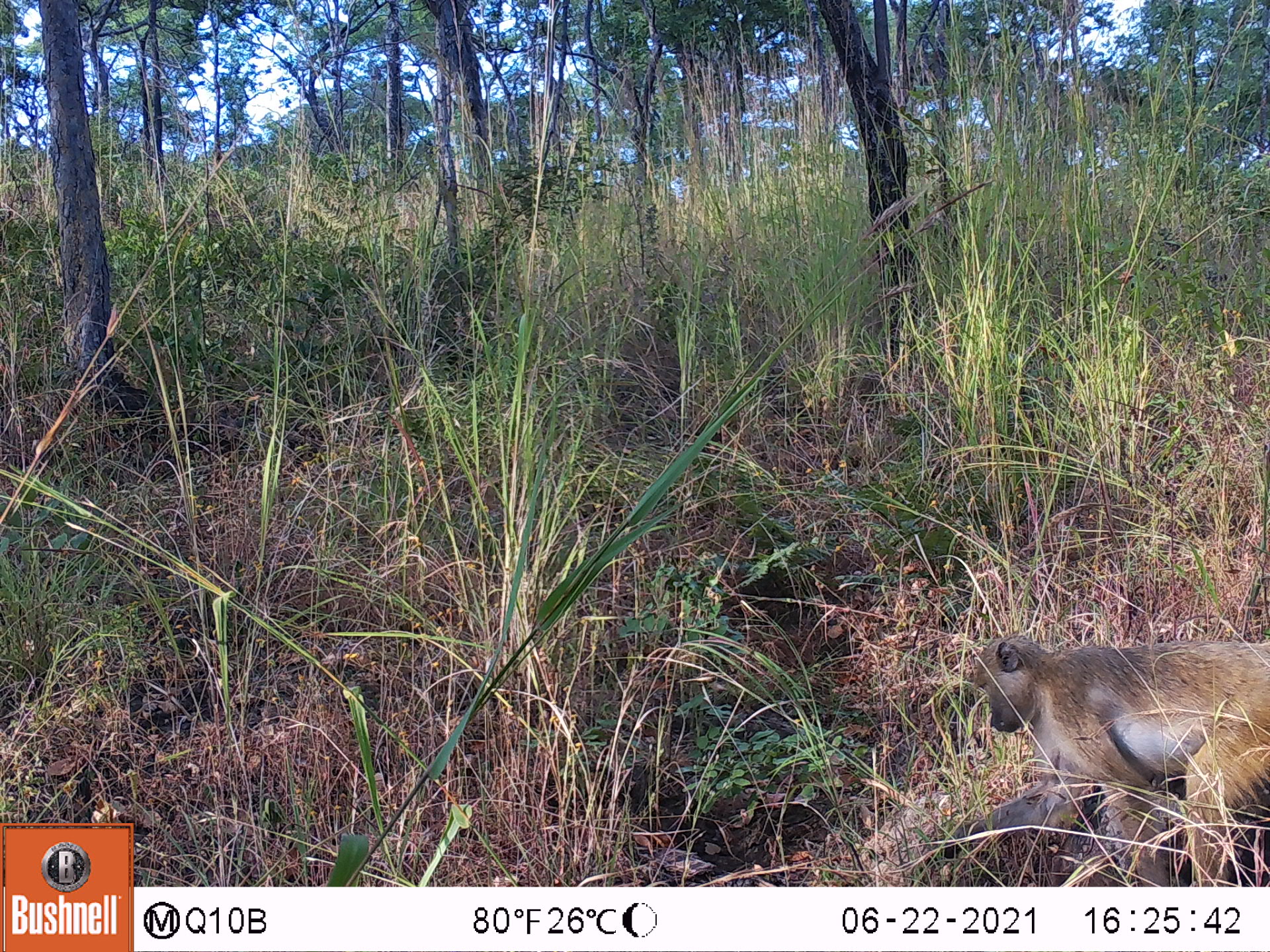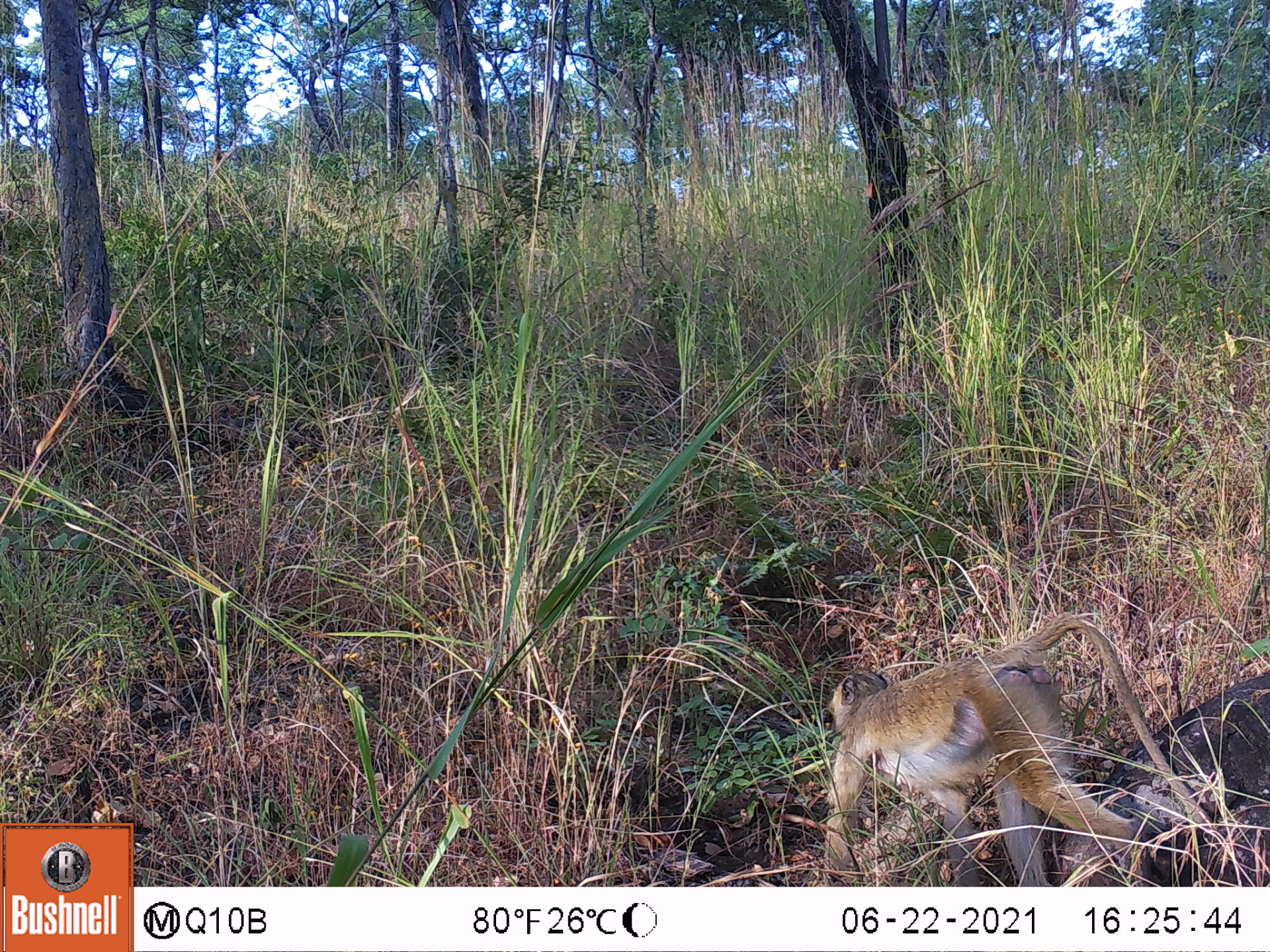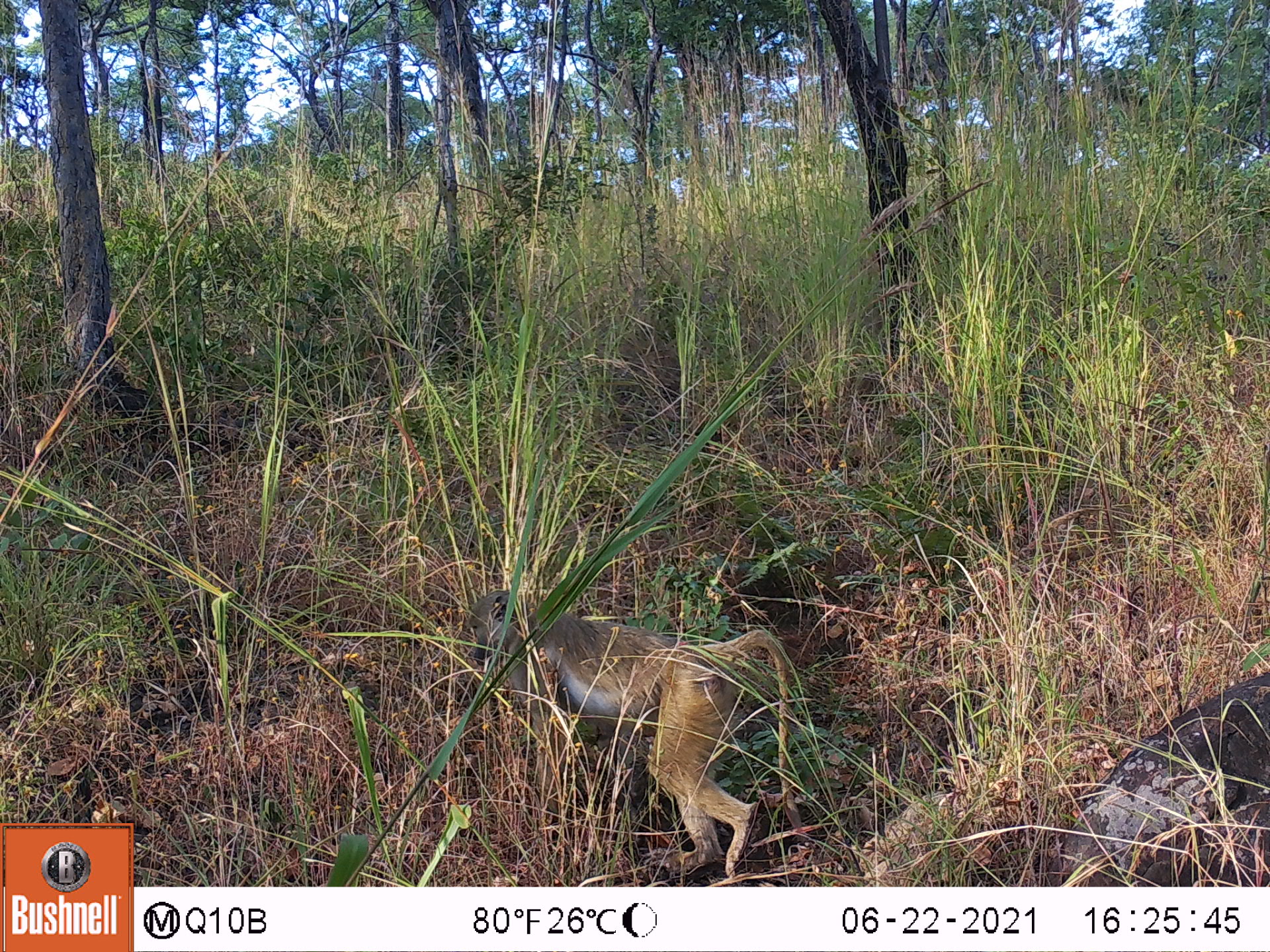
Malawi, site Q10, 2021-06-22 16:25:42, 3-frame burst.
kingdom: Animalia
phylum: Chordata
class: Mammalia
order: Primates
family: Cercopithecidae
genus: Papio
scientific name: Papio cynocephalus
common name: yellow baboon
Yellow baboon (Papio cynocephalus), count 1.